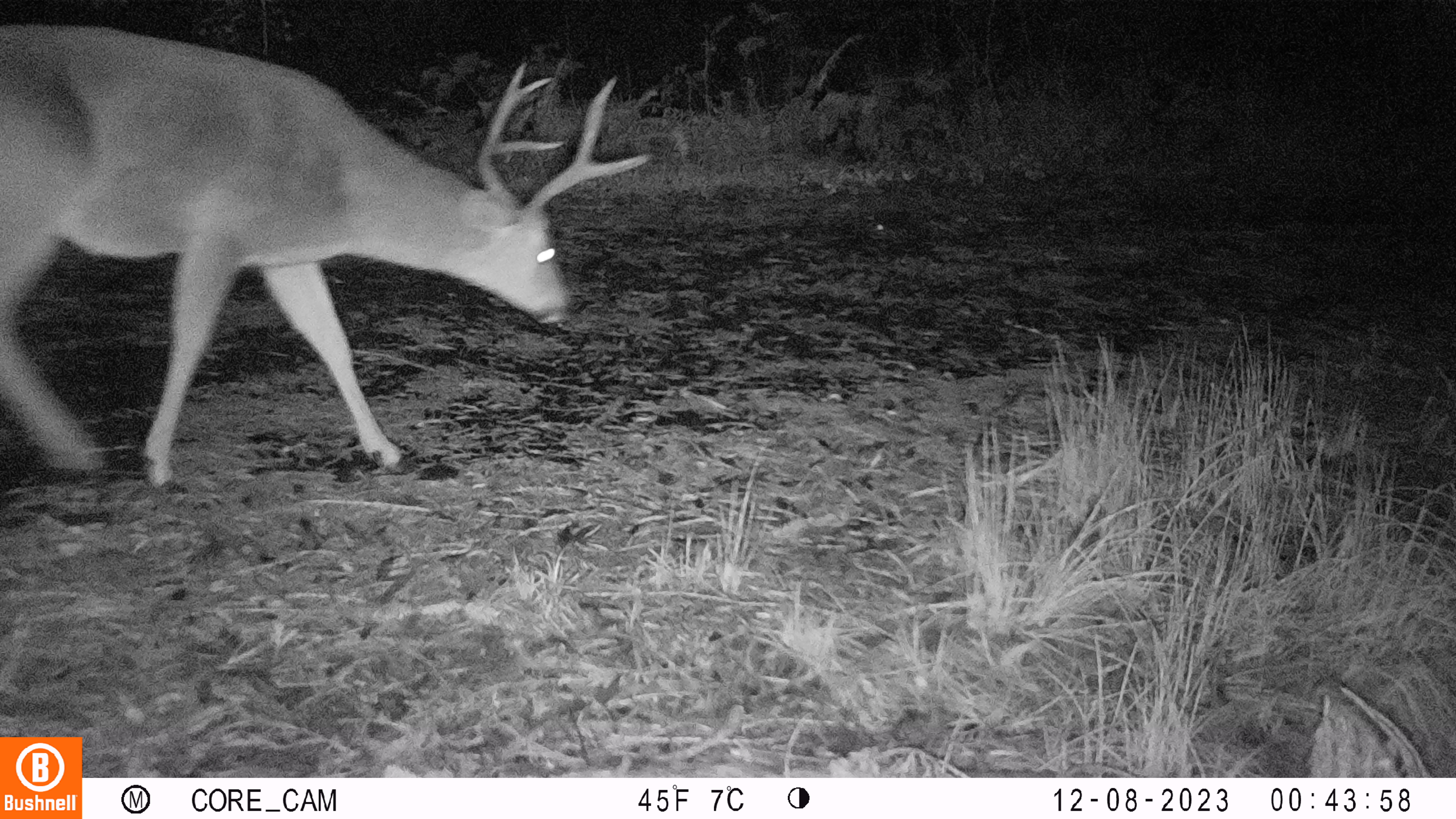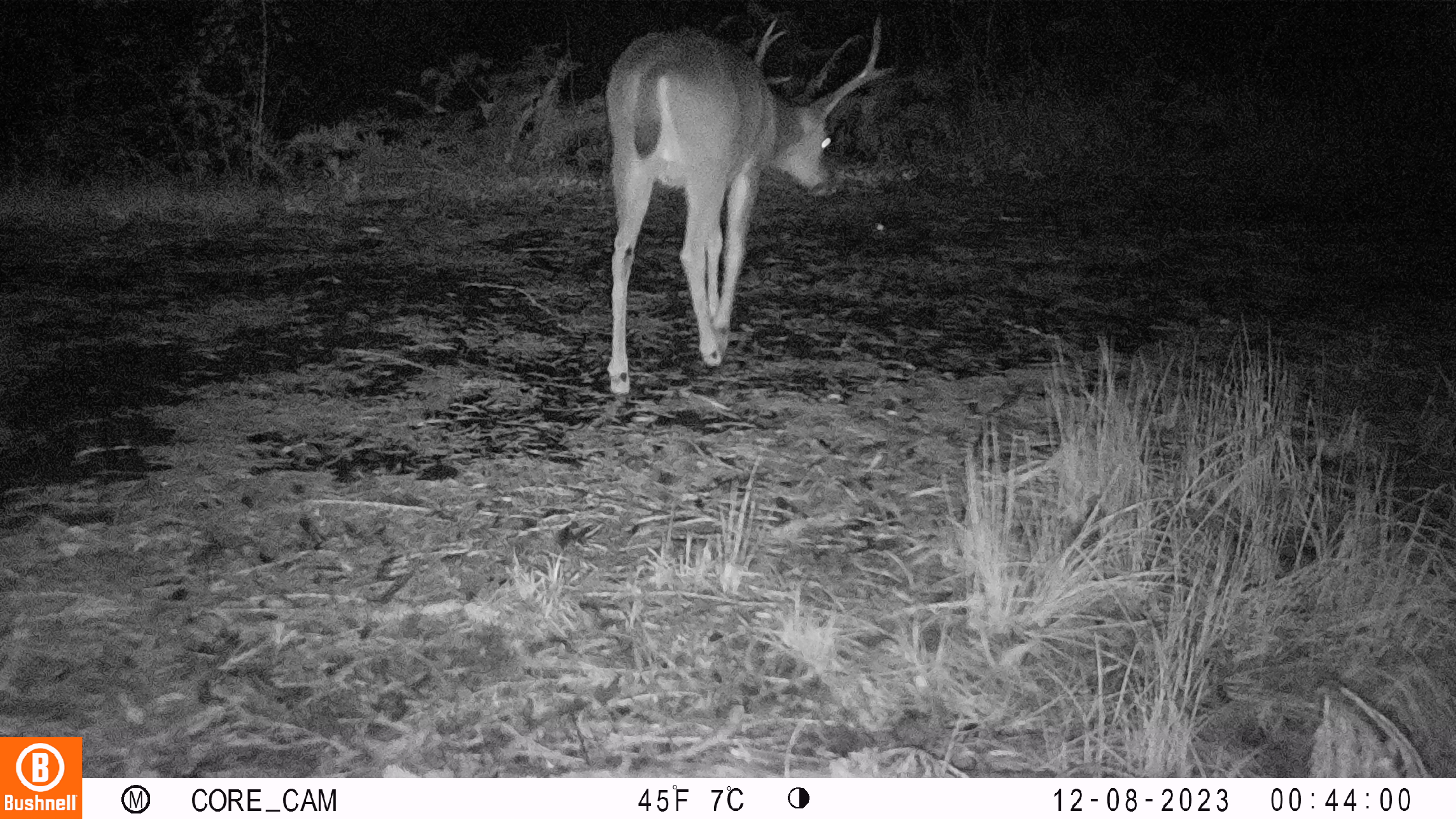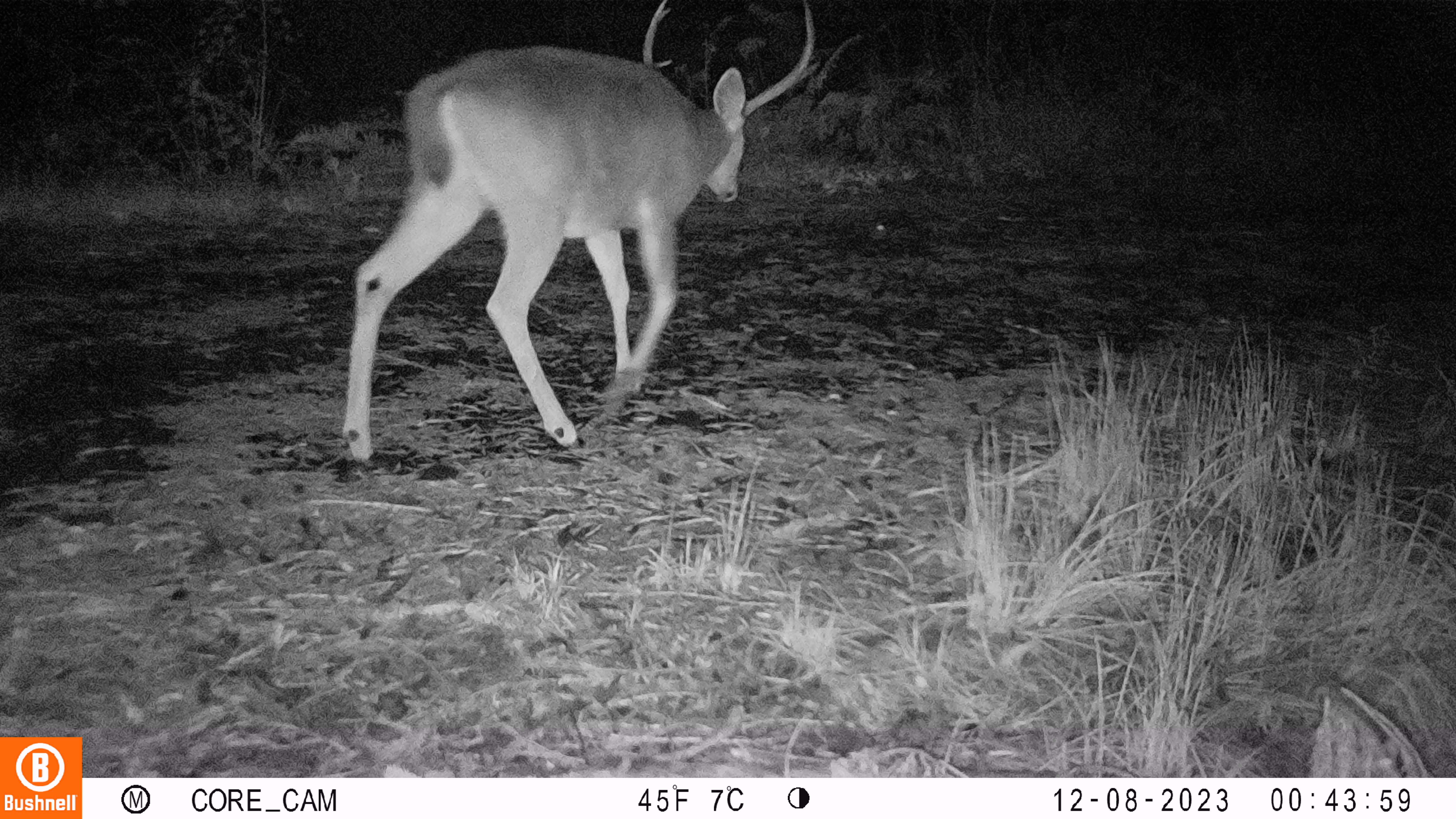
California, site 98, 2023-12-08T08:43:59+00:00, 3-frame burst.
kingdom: Animalia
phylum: Chordata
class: Mammalia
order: Artiodactyla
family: Cervidae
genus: Odocoileus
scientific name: Odocoileus hemionus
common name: mule deer